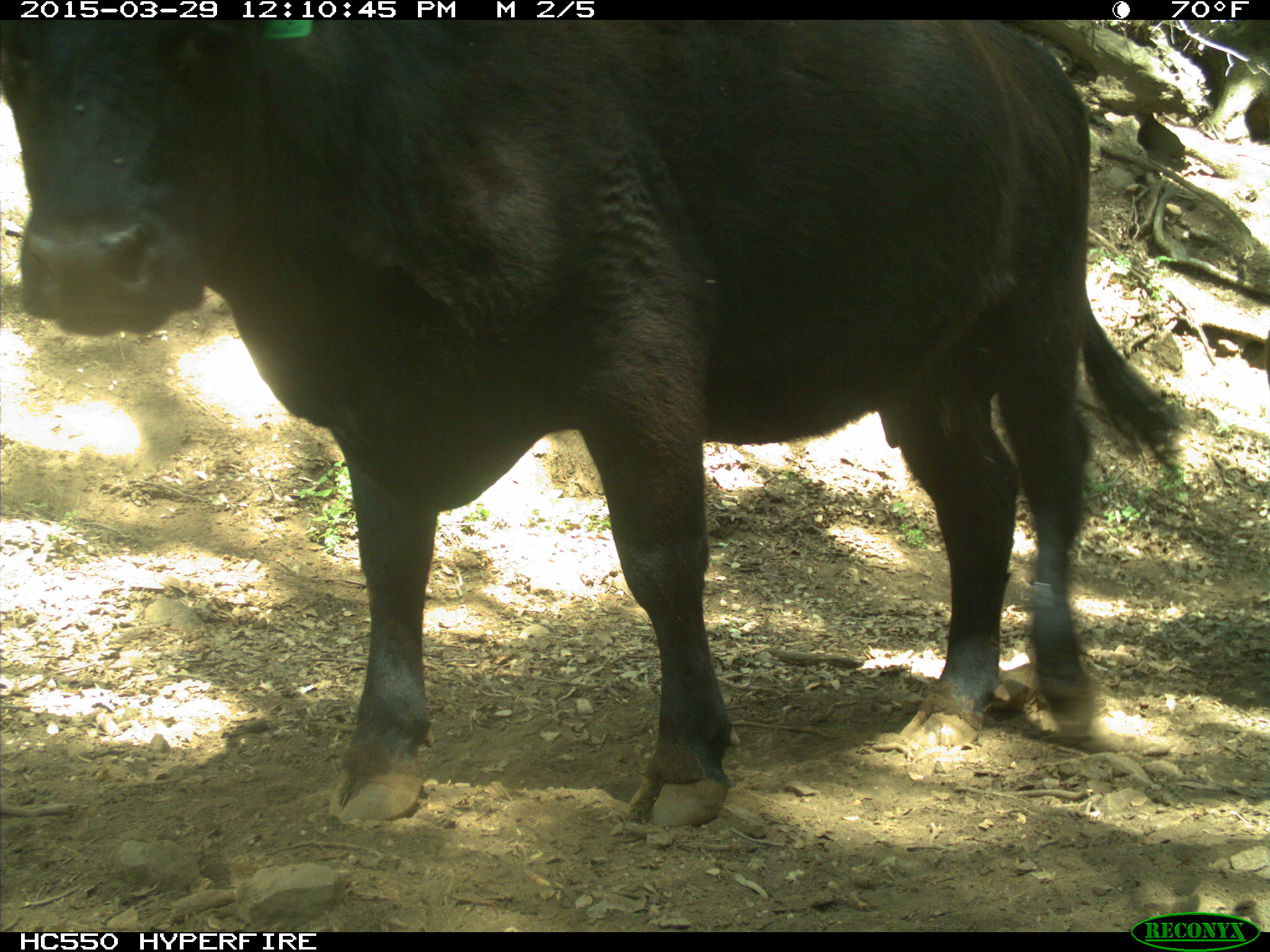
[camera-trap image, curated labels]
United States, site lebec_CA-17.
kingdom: Animalia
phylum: Chordata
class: Mammalia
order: Artiodactyla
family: Bovidae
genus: Bos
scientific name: Bos taurus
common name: domestic cow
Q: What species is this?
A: Bos taurus (domestic cow).